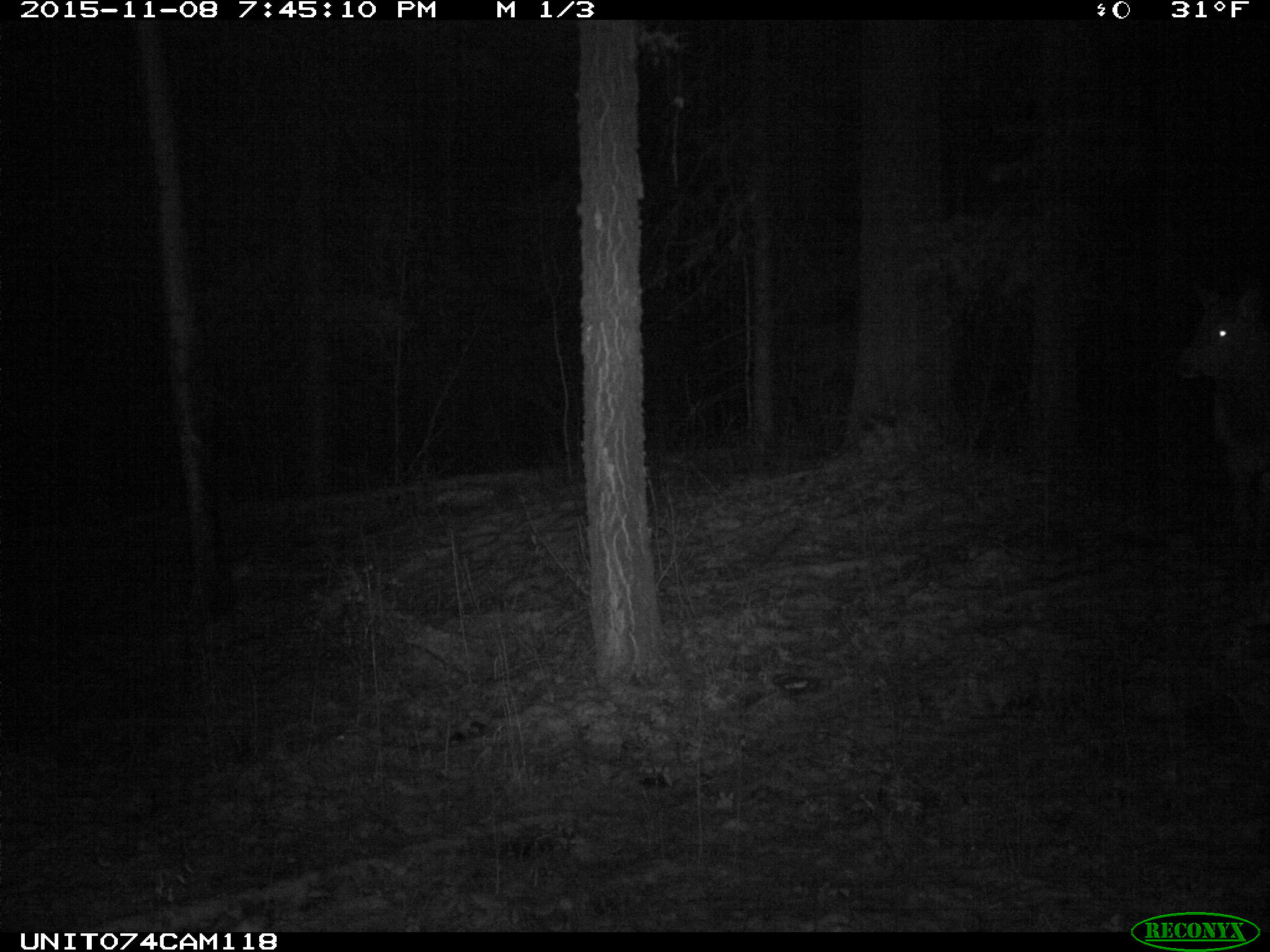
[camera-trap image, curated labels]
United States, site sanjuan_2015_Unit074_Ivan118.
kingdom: Animalia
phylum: Chordata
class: Mammalia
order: Artiodactyla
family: Cervidae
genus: Cervus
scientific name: Cervus elaphus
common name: red deer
Cervus elaphus (red deer).